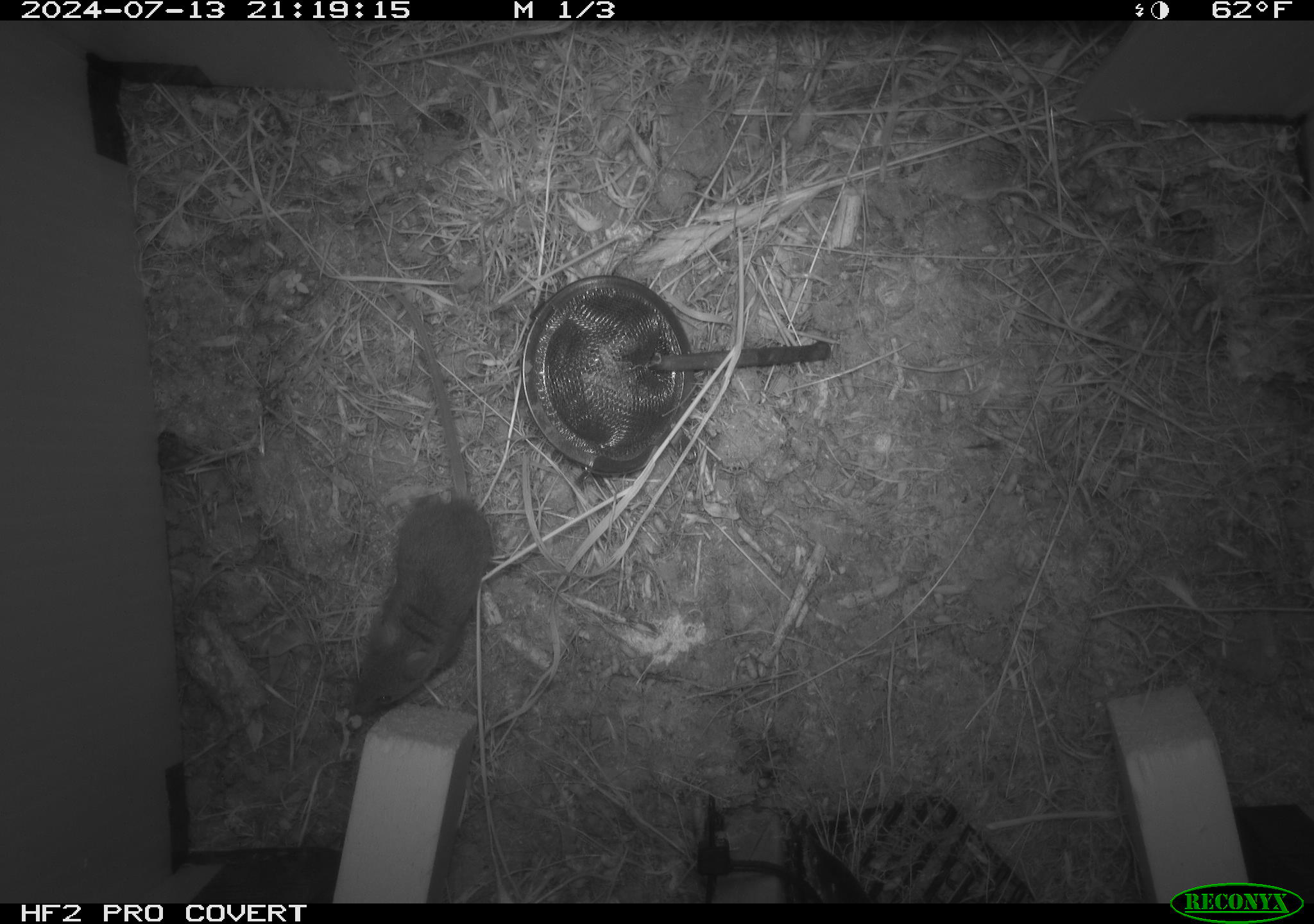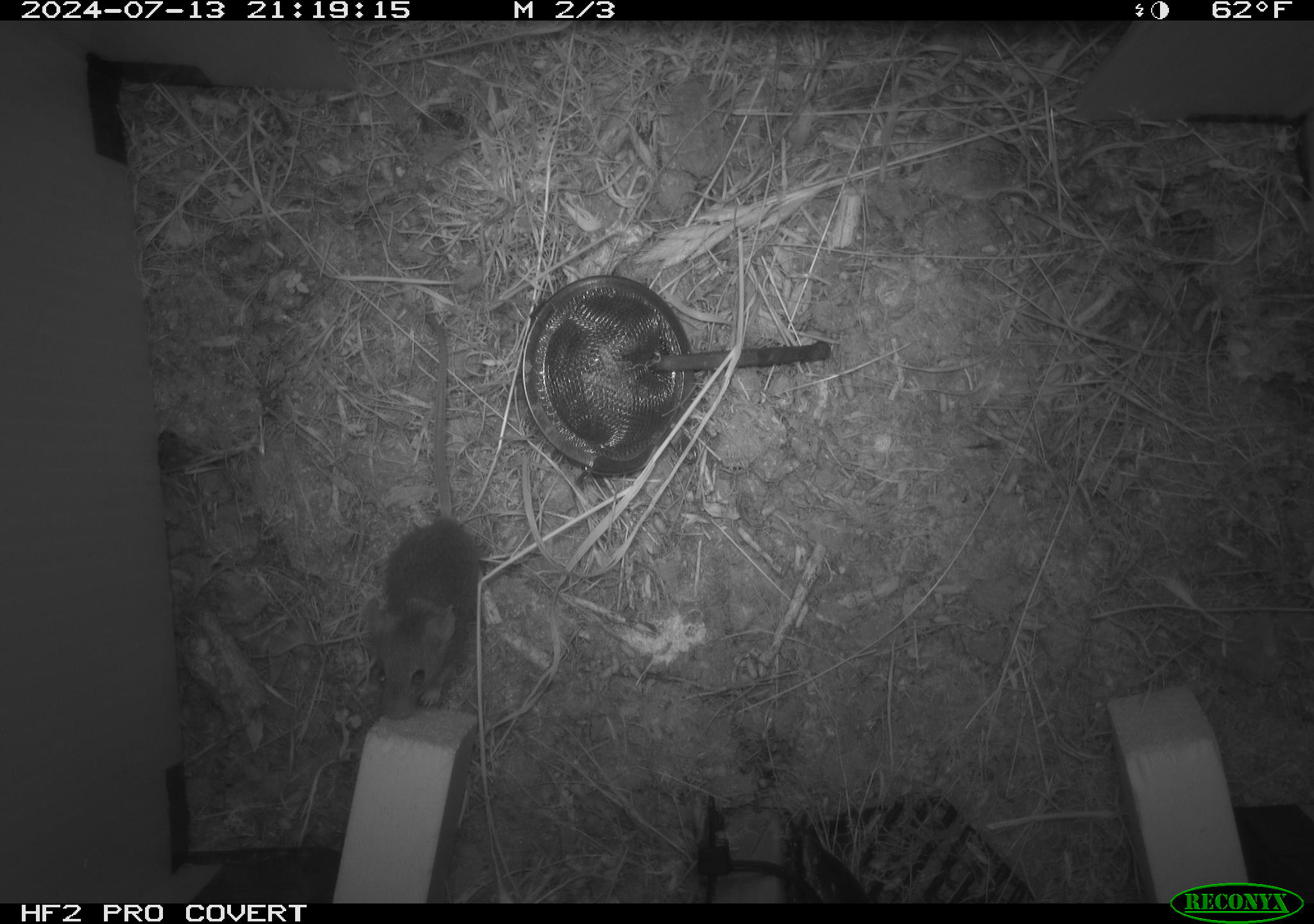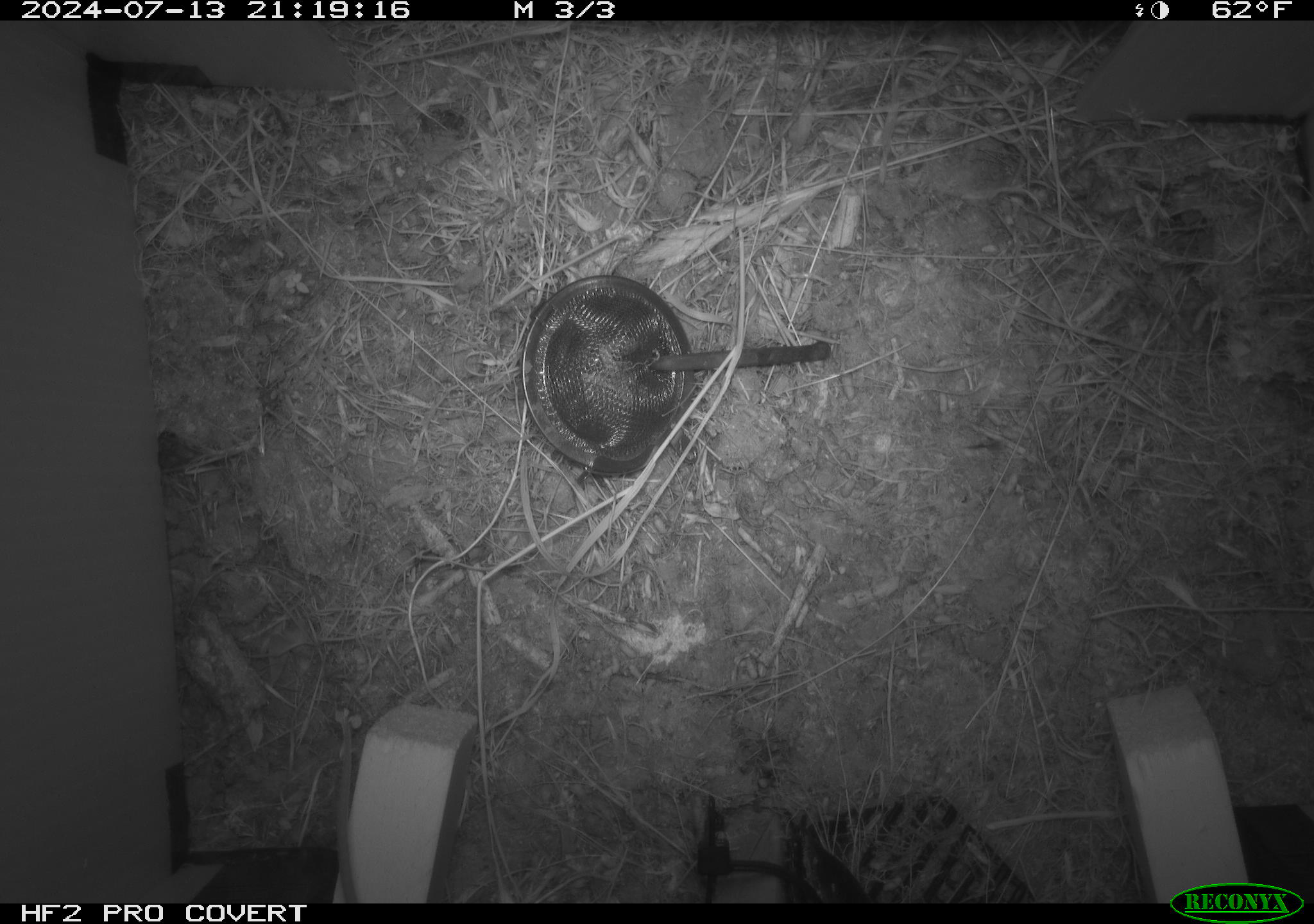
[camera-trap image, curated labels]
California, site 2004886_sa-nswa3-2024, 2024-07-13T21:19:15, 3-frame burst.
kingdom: Animalia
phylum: Chordata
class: Mammalia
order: Rodentia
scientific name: Rodentia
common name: rodent